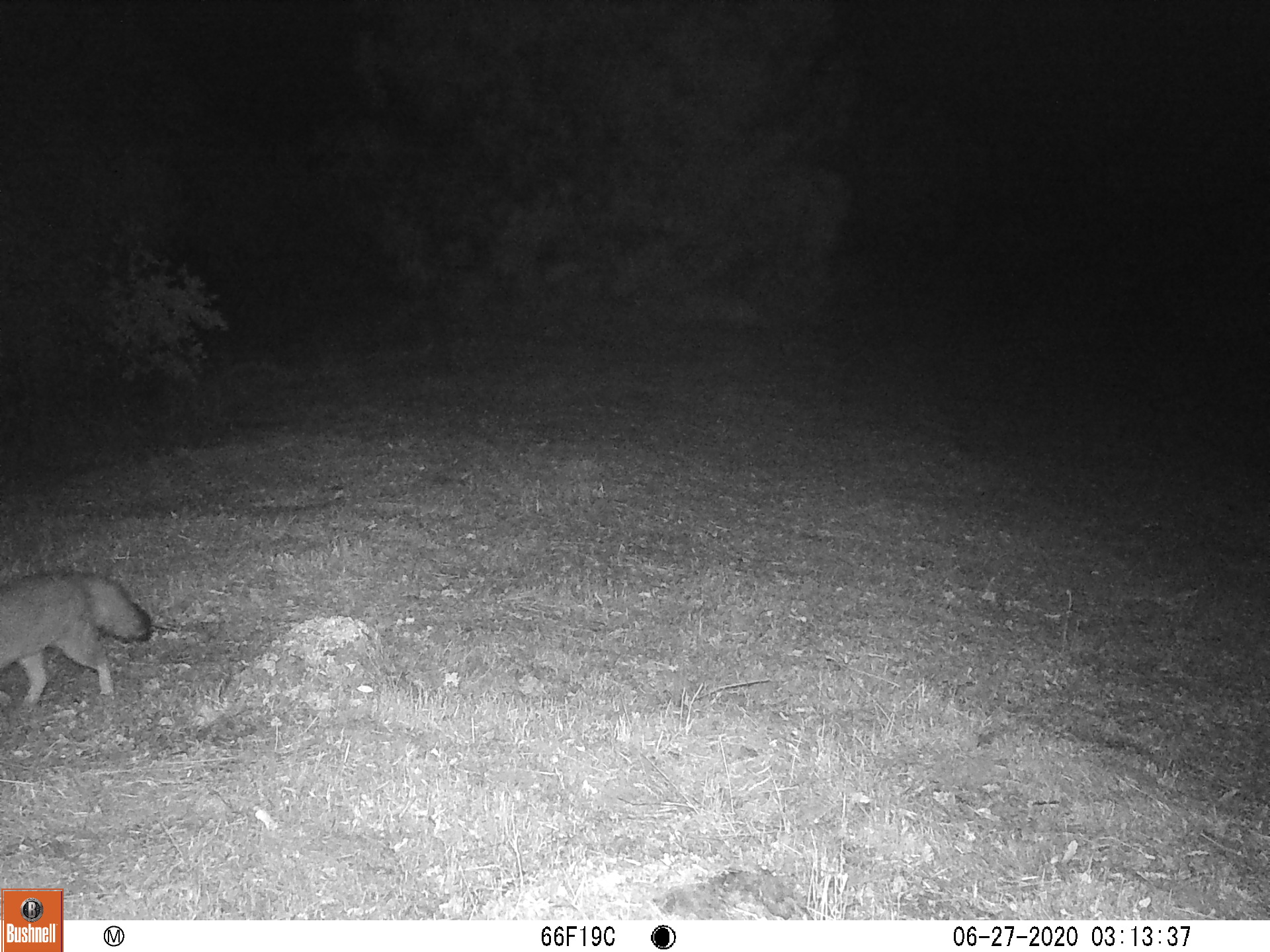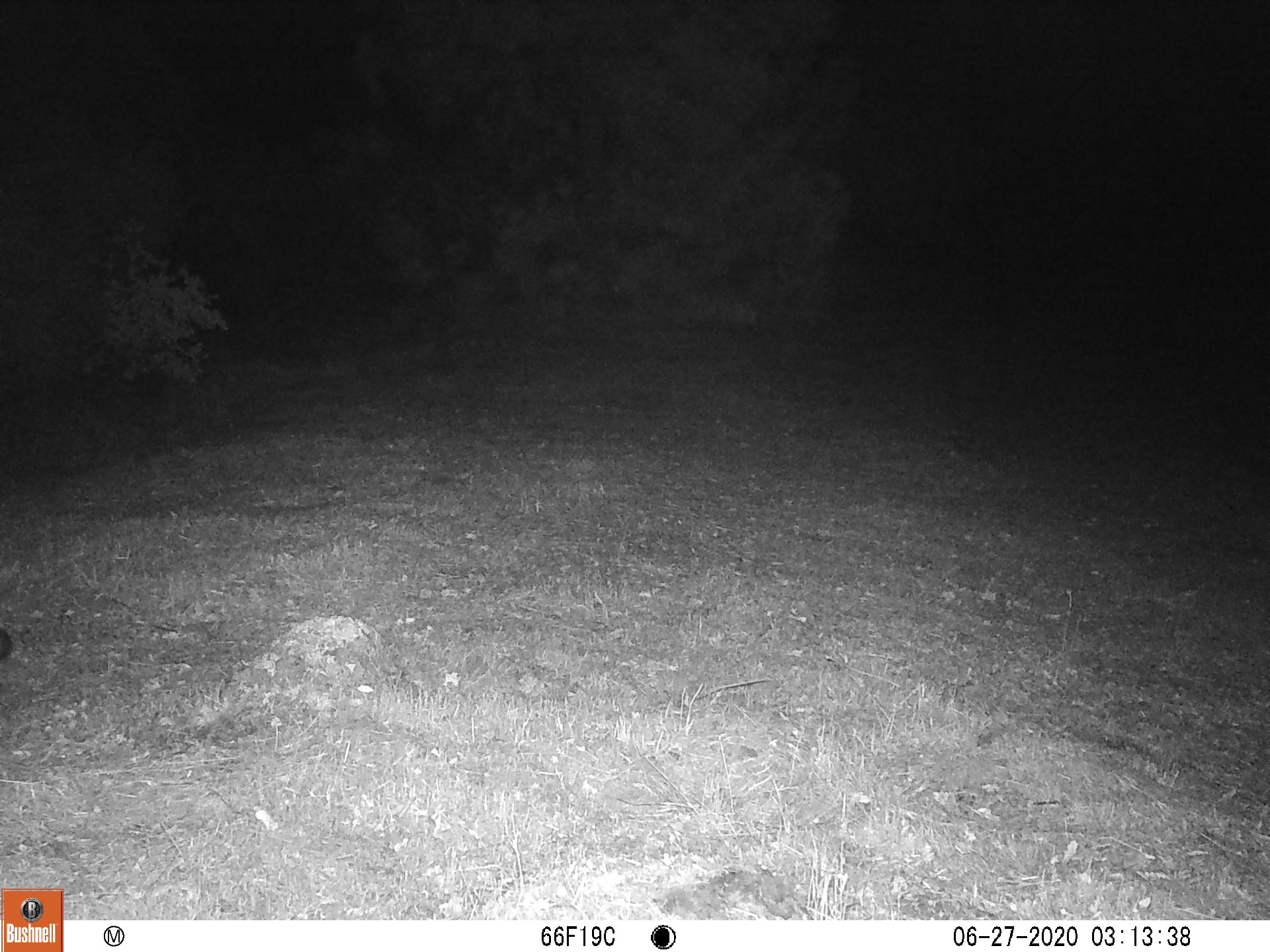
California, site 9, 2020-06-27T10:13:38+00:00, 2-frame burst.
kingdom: Animalia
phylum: Chordata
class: Mammalia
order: Carnivora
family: Canidae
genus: Urocyon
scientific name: Urocyon cinereoargenteus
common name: gray fox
Gray fox (Urocyon cinereoargenteus).